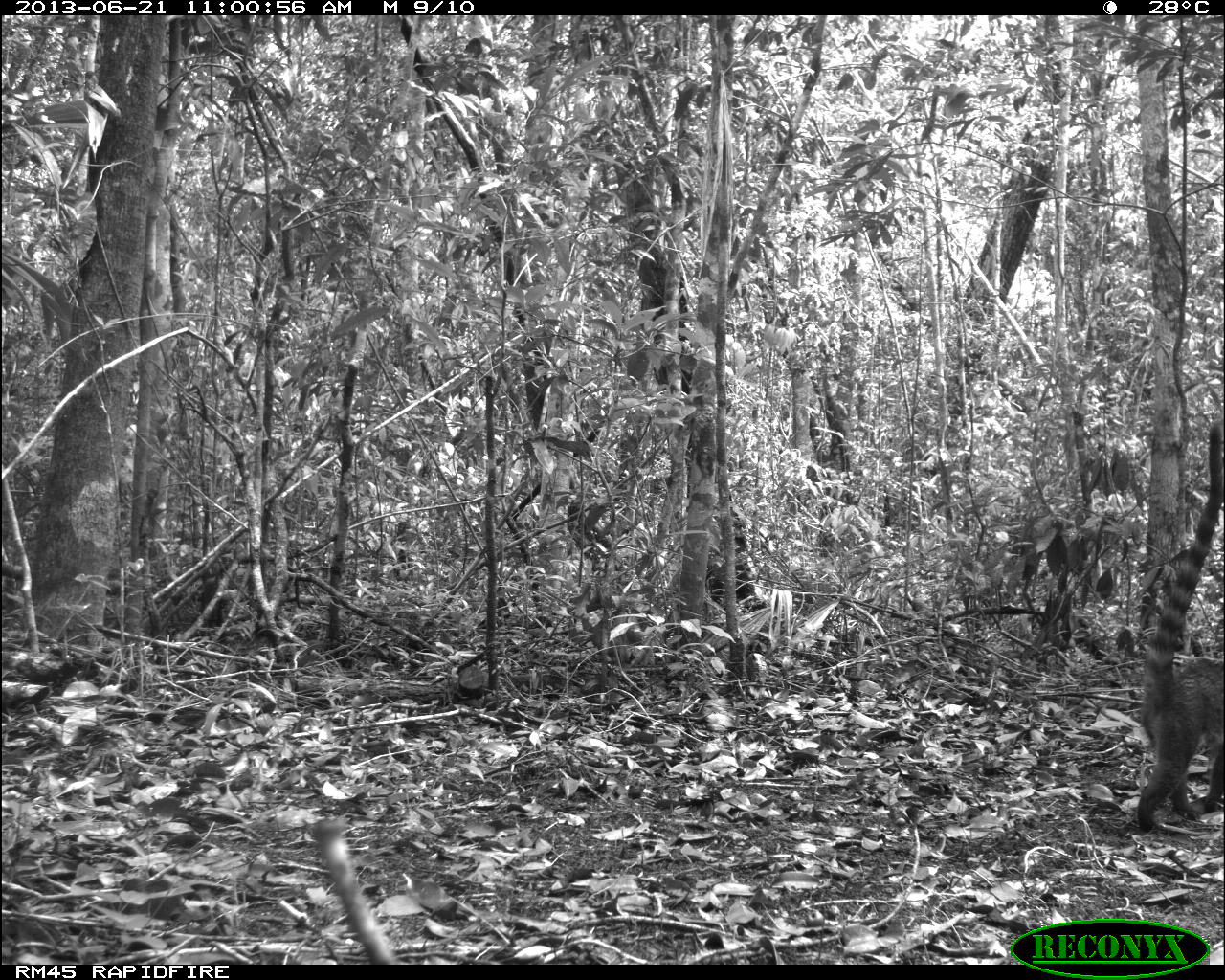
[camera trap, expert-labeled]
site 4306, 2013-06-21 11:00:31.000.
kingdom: Animalia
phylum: Chordata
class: Mammalia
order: Carnivora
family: Procyonidae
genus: Nasua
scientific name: Nasua narica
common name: white-nosed coati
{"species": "Nasua narica (white-nosed coati)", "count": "2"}